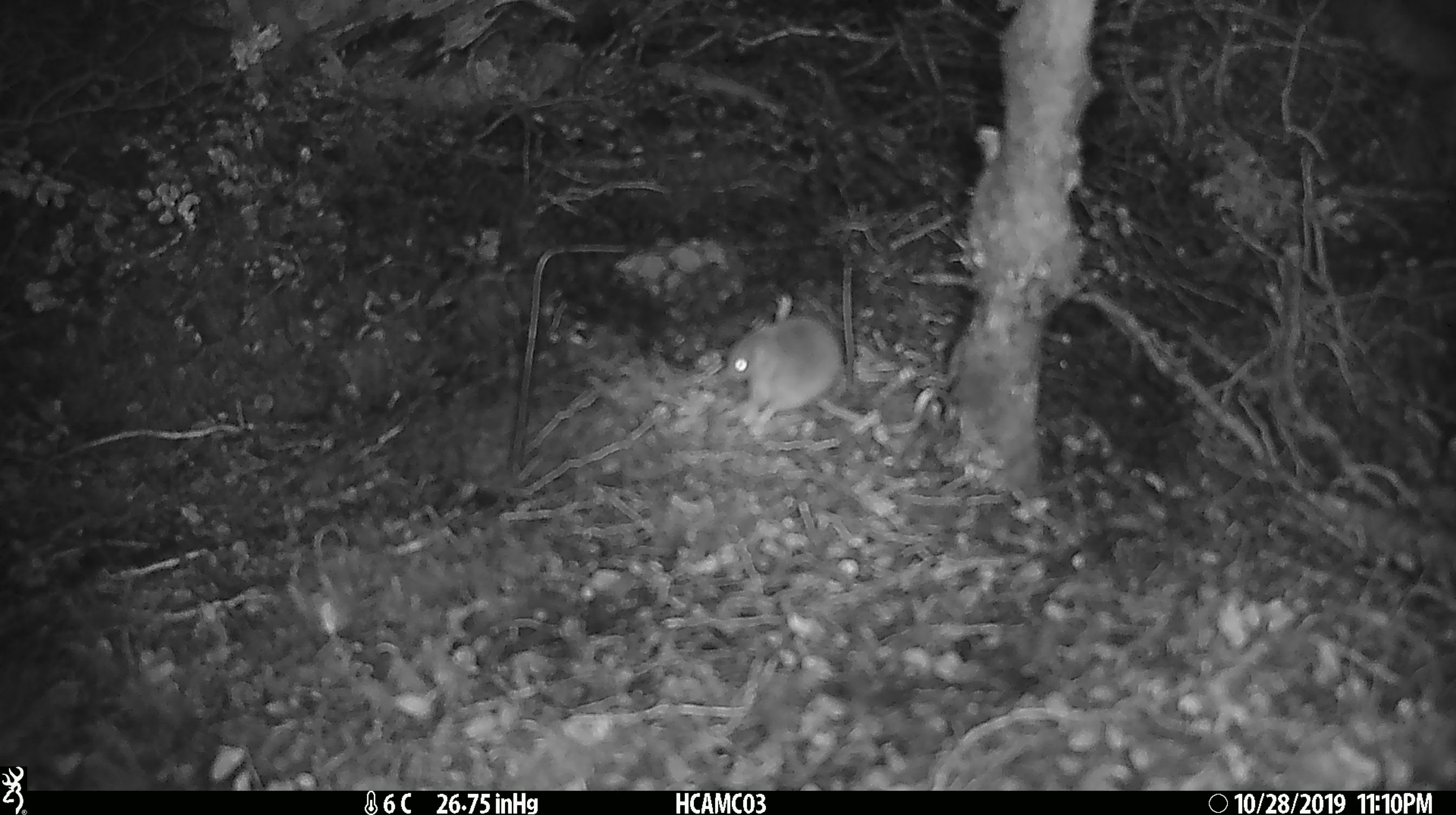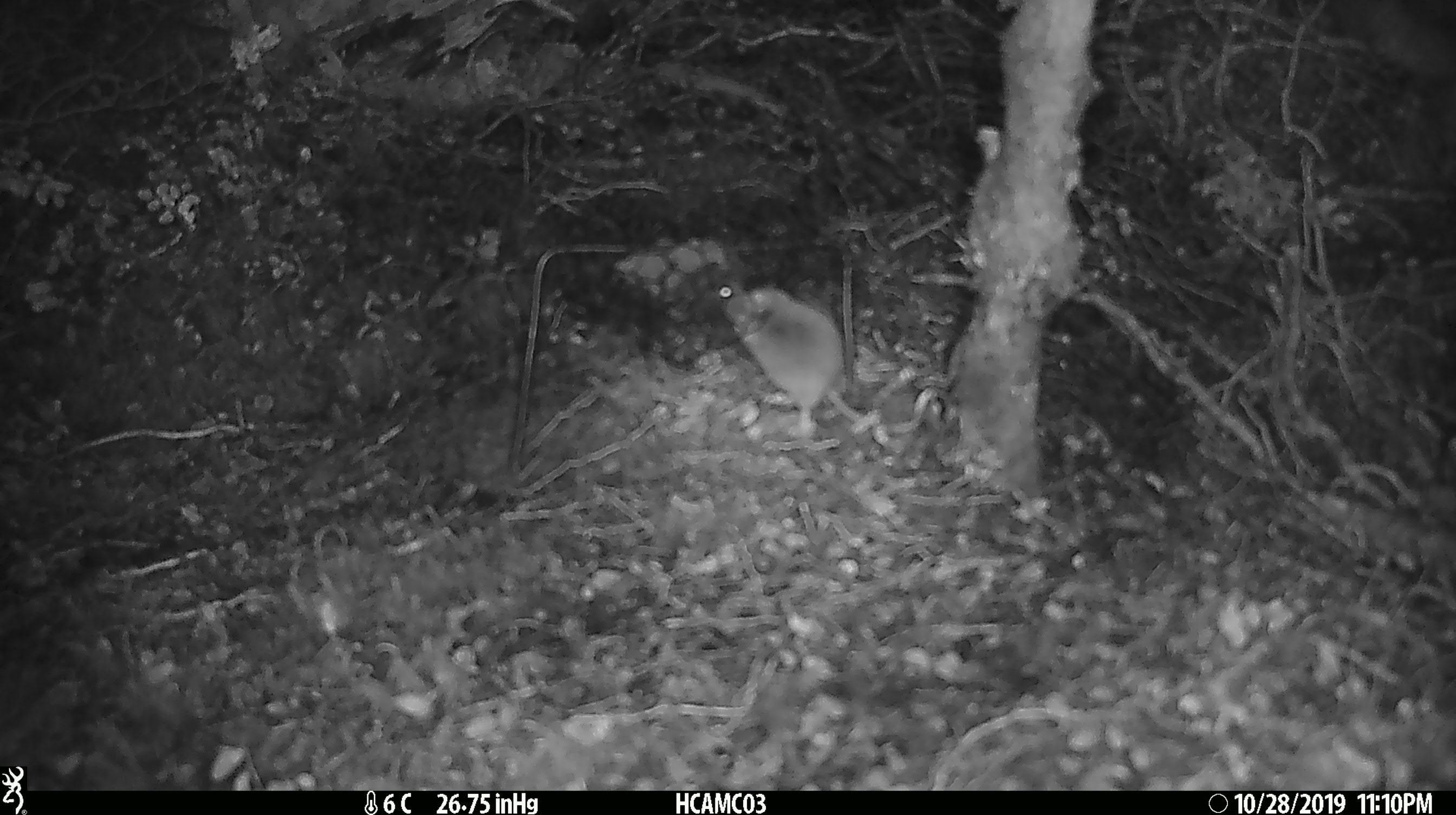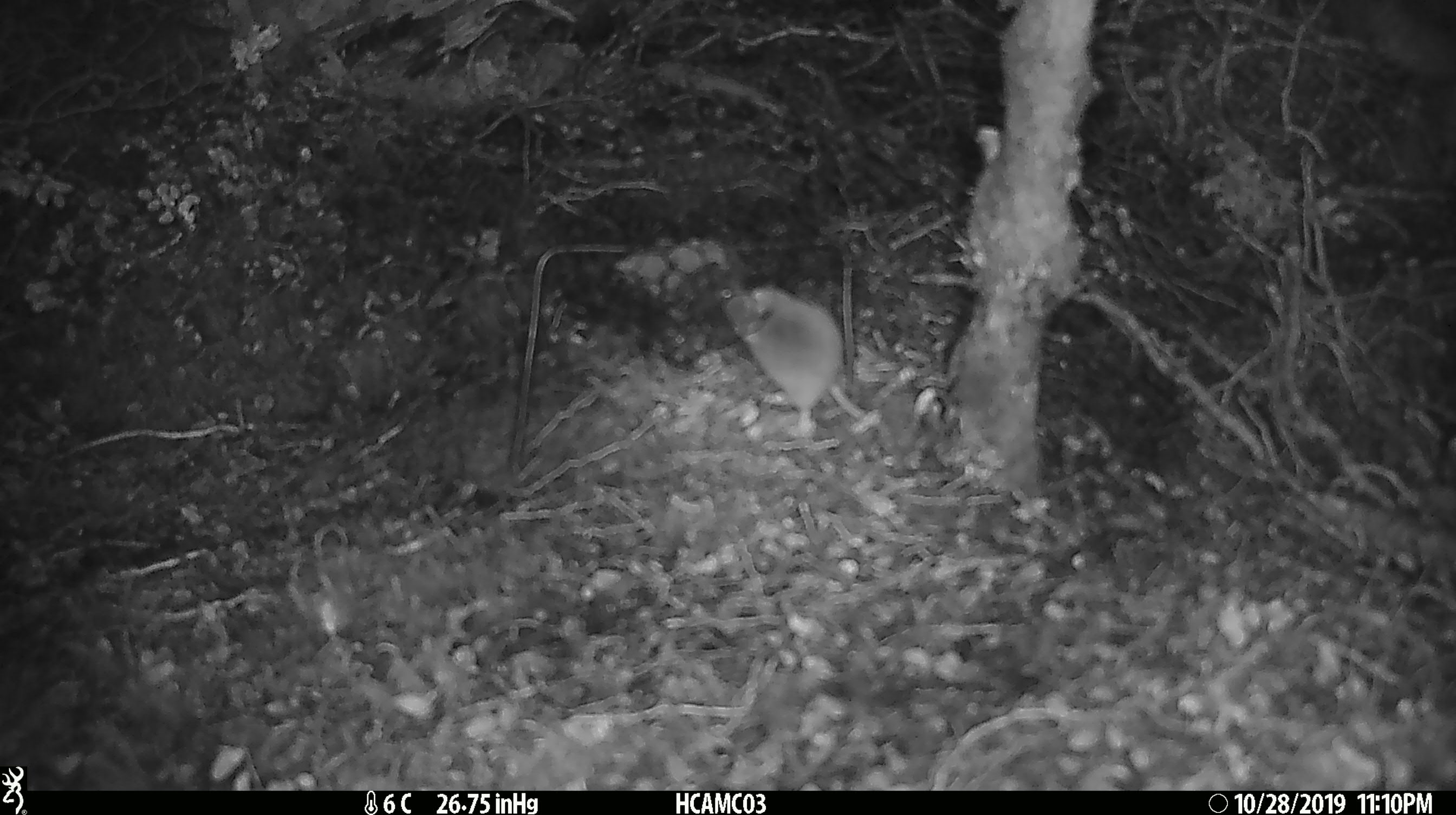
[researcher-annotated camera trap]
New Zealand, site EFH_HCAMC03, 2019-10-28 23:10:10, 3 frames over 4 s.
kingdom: Animalia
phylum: Chordata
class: Mammalia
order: Rodentia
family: Muridae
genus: Mus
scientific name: Mus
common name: mouse